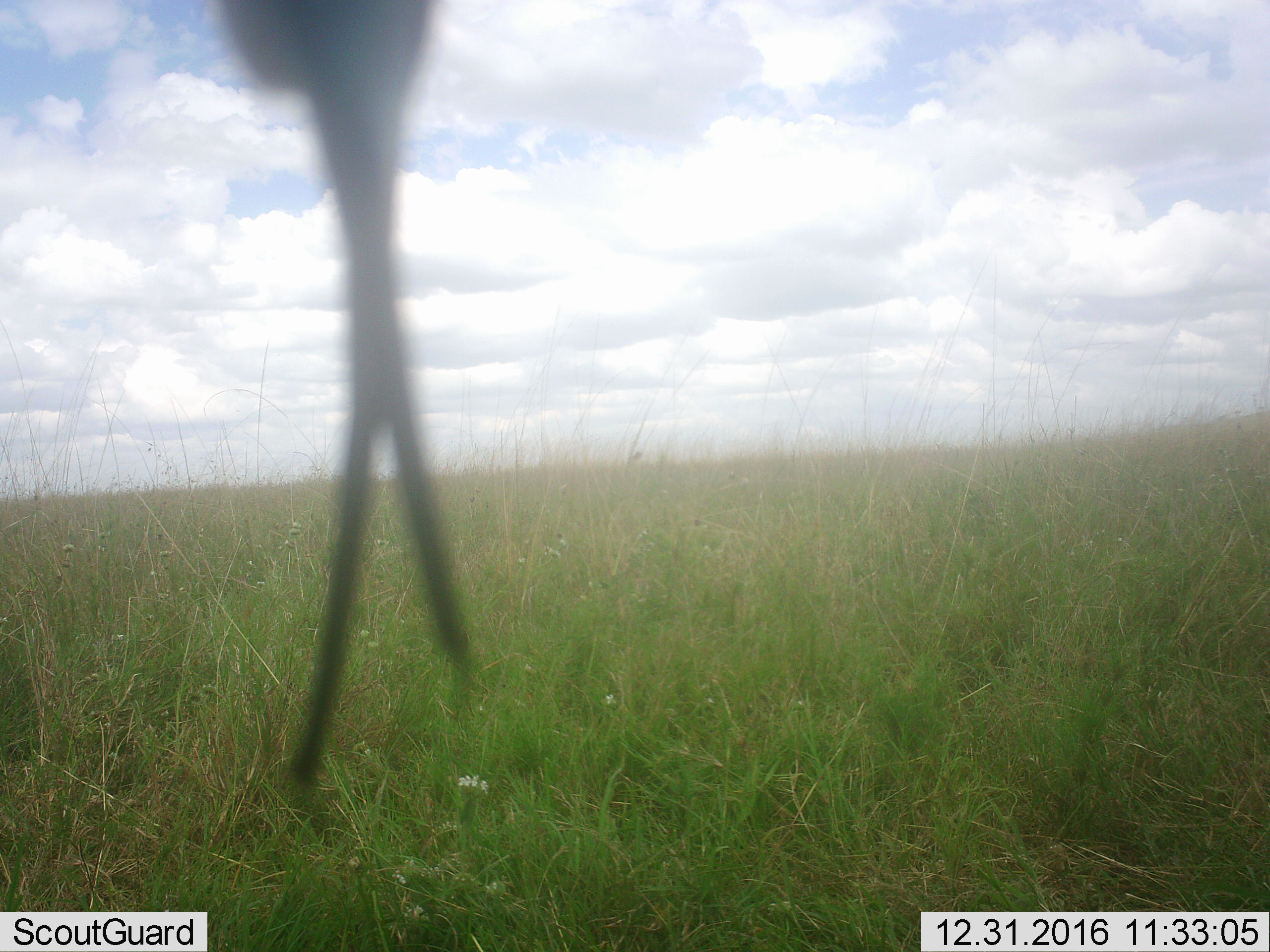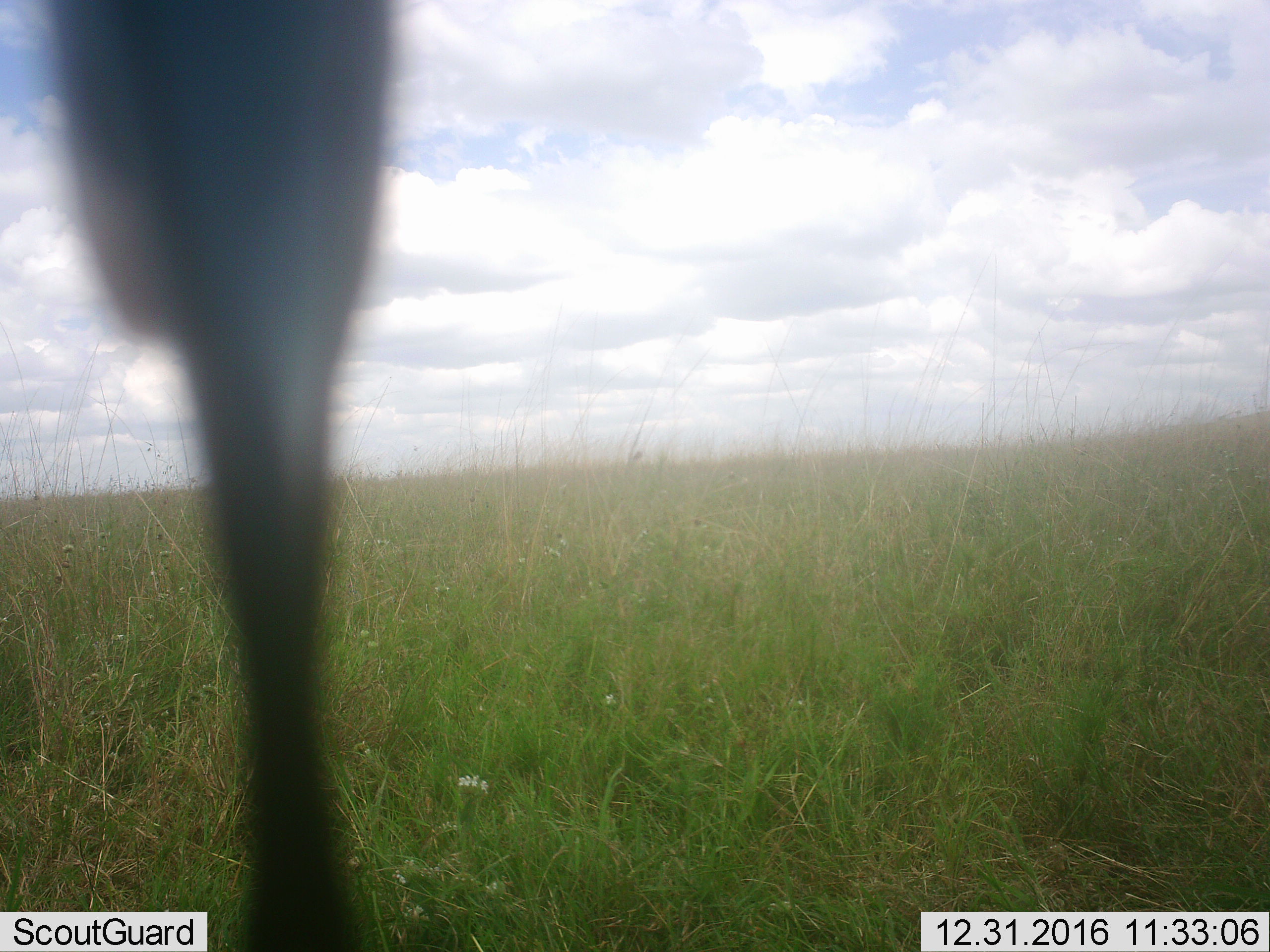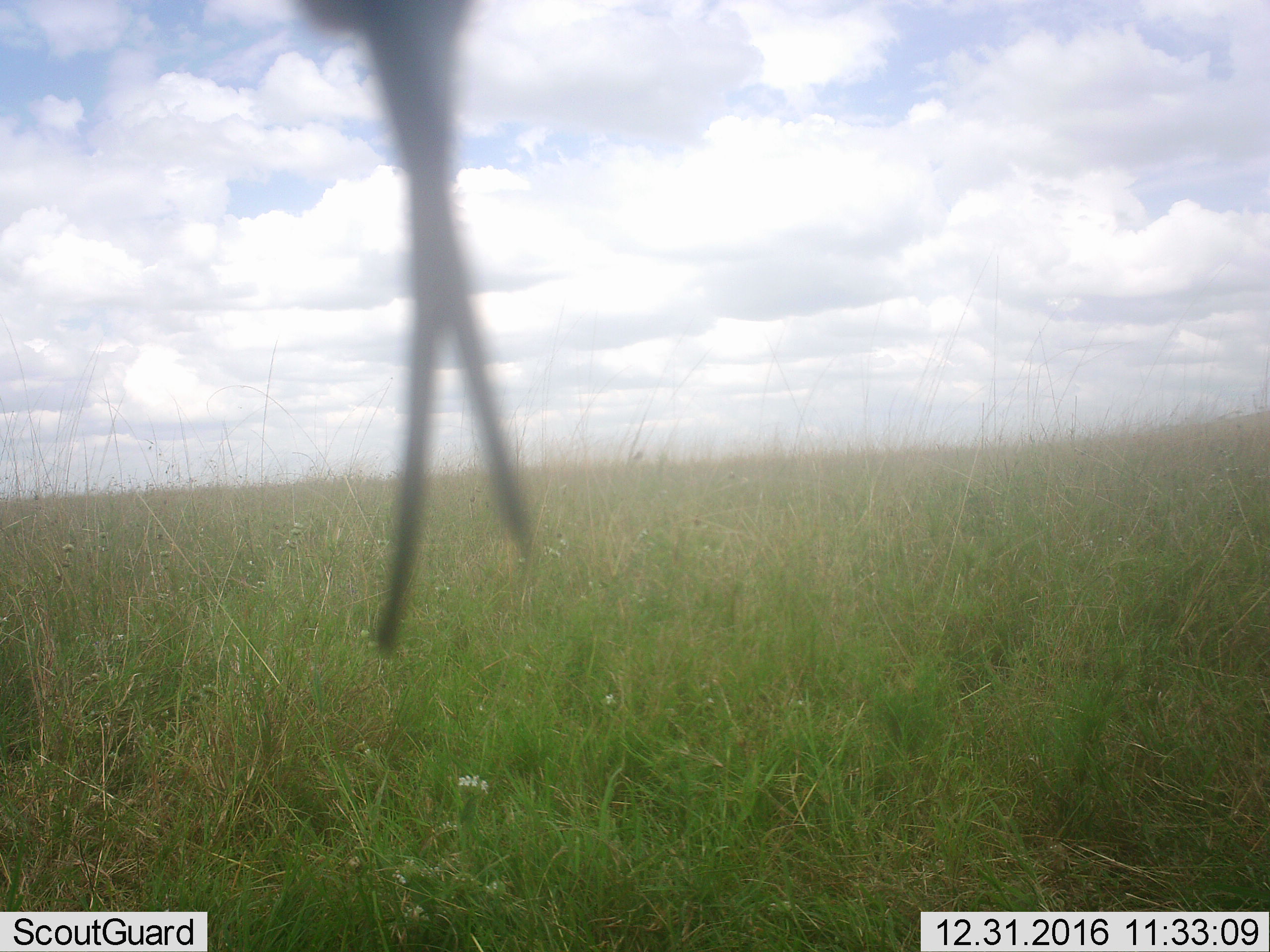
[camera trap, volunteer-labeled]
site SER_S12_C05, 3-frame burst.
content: unidentified animal